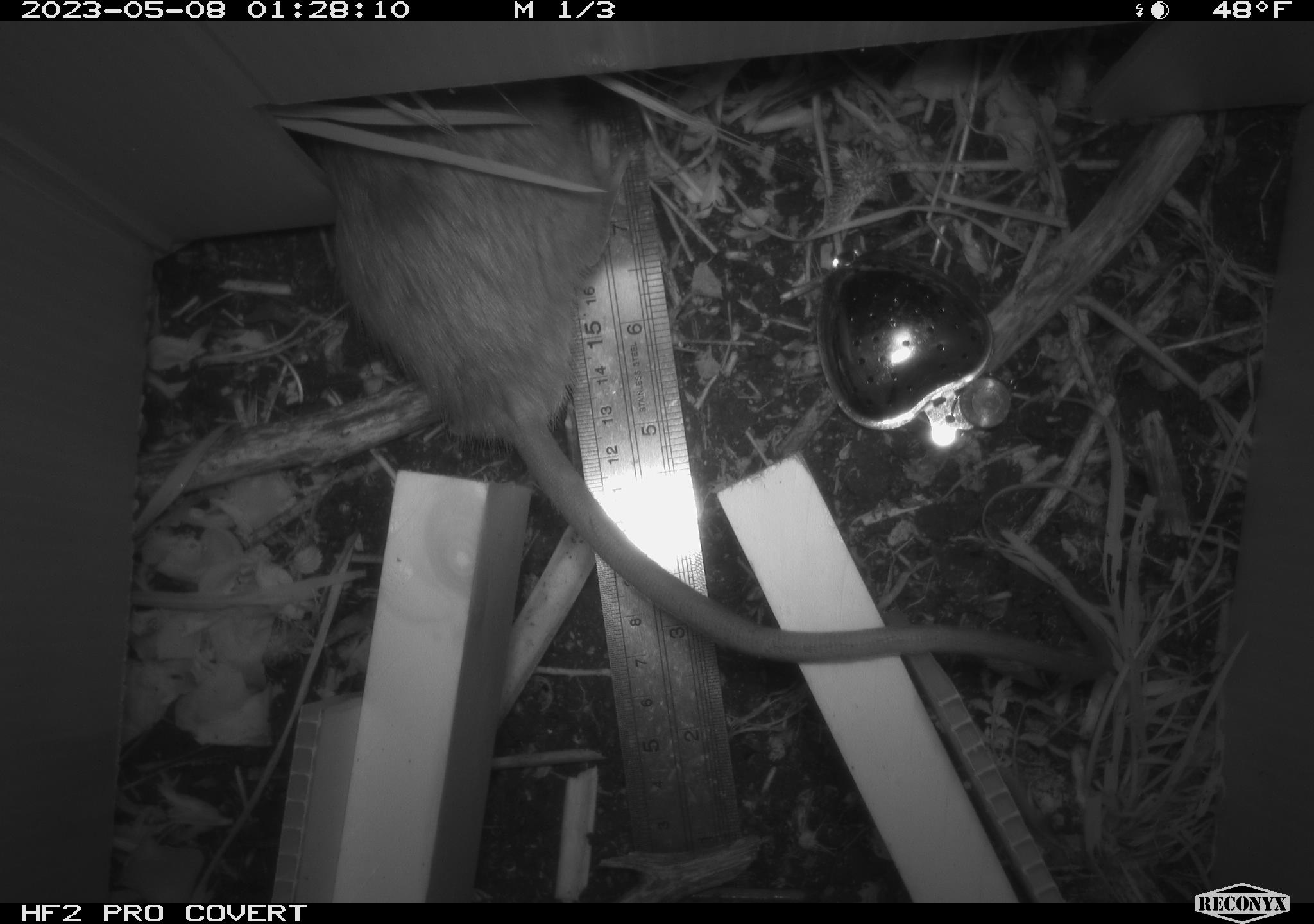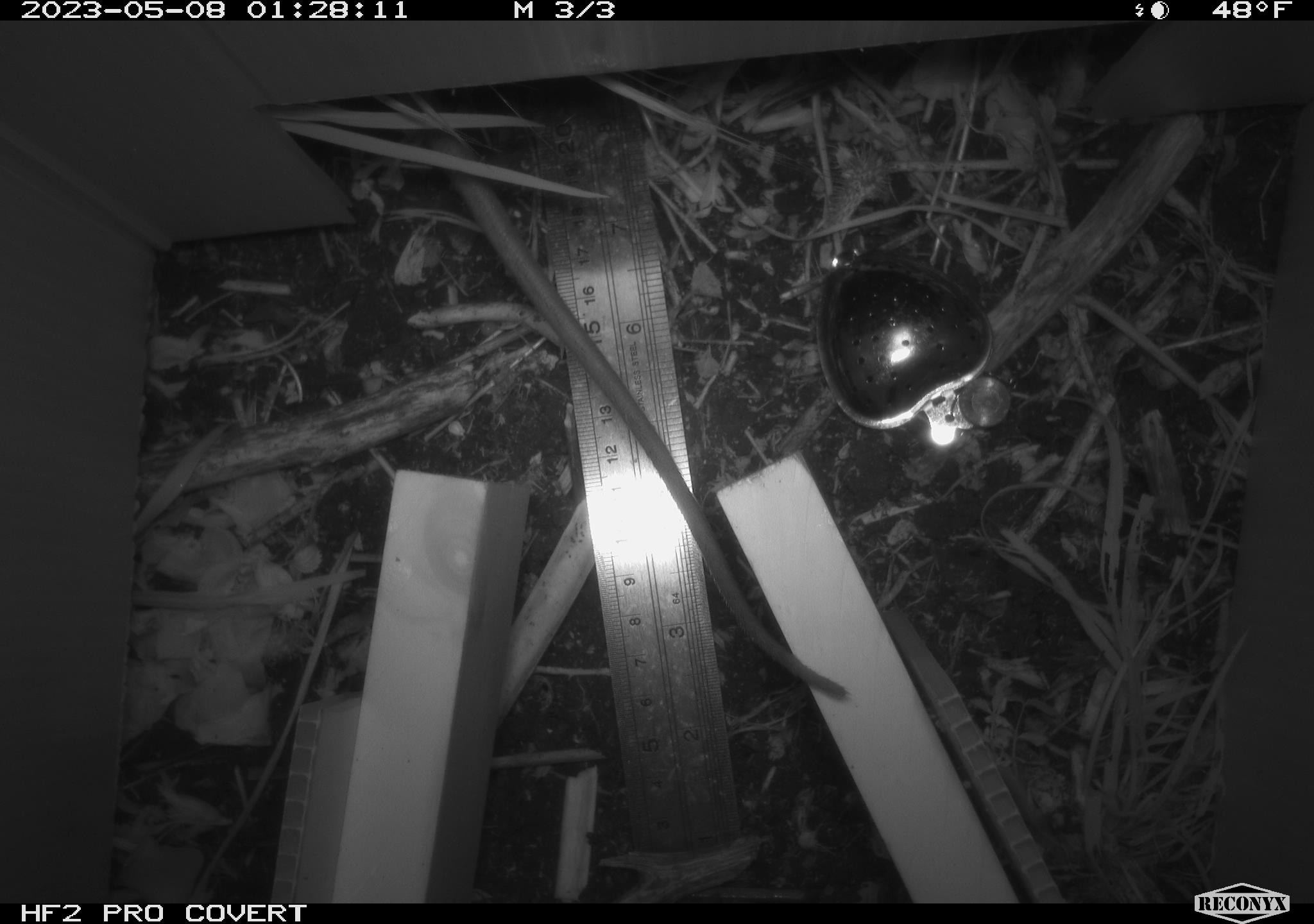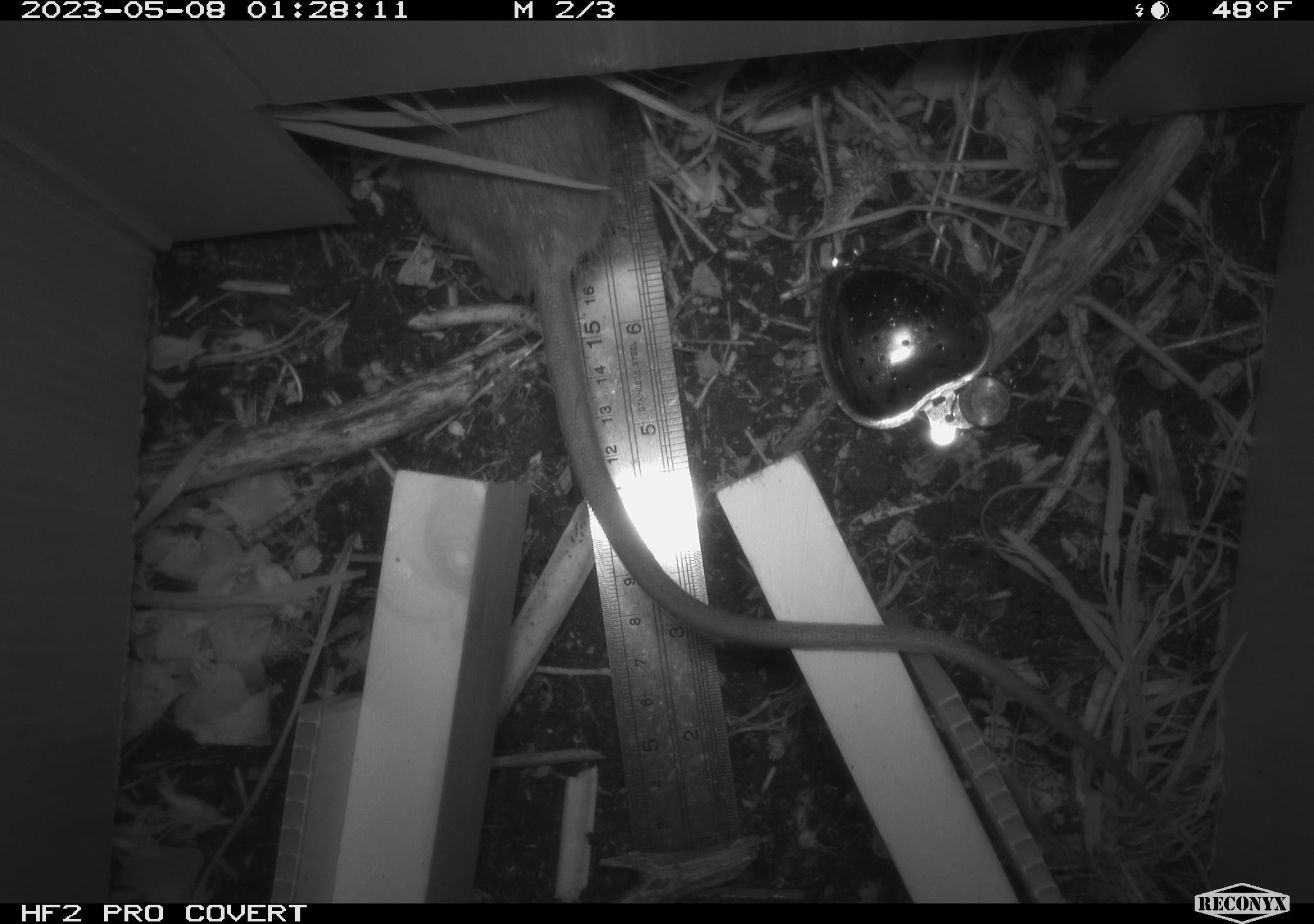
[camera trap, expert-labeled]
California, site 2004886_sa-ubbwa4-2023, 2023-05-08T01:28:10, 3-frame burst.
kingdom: Animalia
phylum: Chordata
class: Mammalia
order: Rodentia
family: Muridae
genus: Rattus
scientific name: Rattus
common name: rat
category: rattus species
Rattus species (rat) (Rattus).